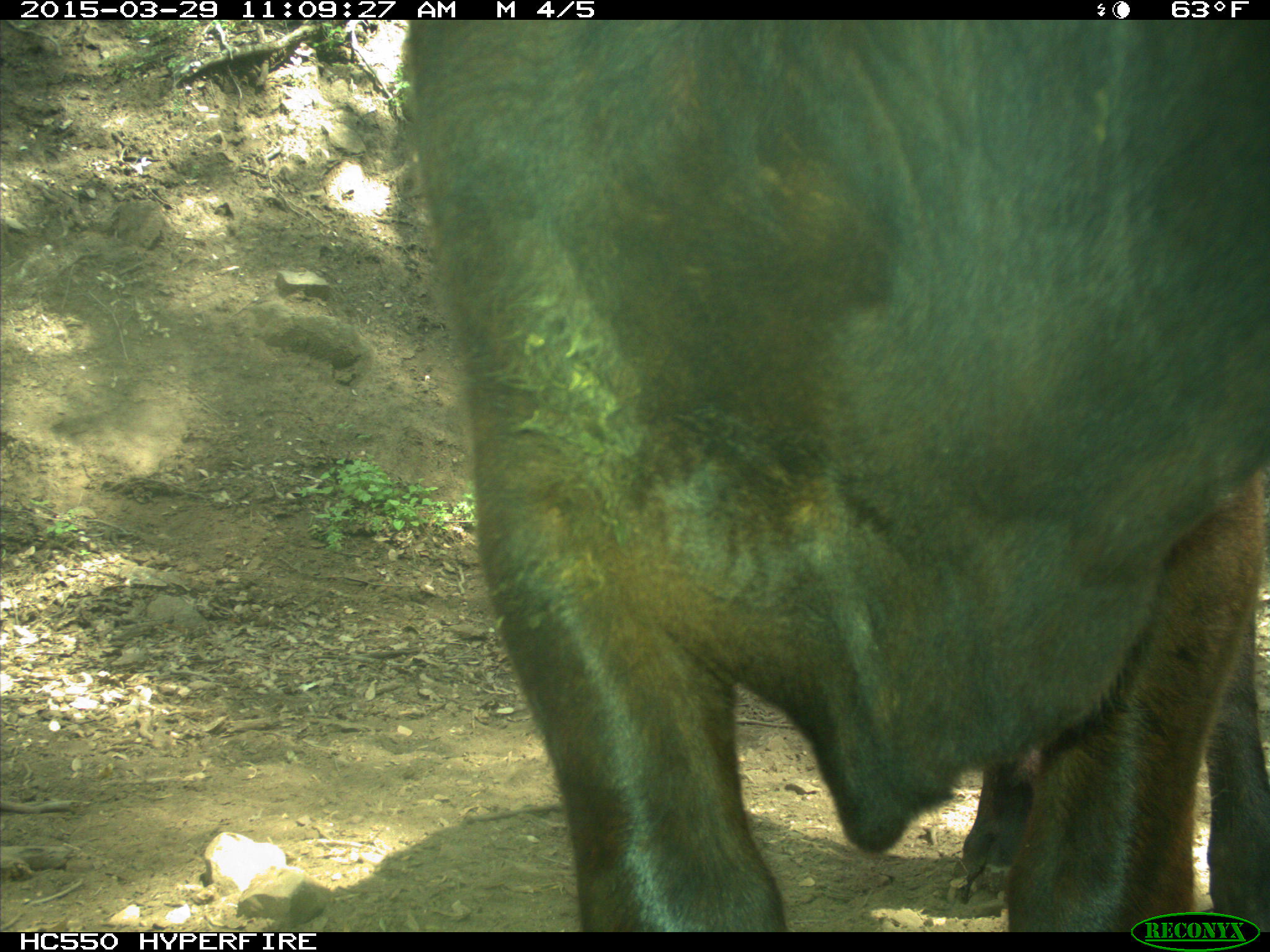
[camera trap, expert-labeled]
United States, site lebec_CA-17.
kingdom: Animalia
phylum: Chordata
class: Mammalia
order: Artiodactyla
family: Bovidae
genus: Bos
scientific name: Bos taurus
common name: domestic cow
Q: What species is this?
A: Bos taurus (domestic cow).